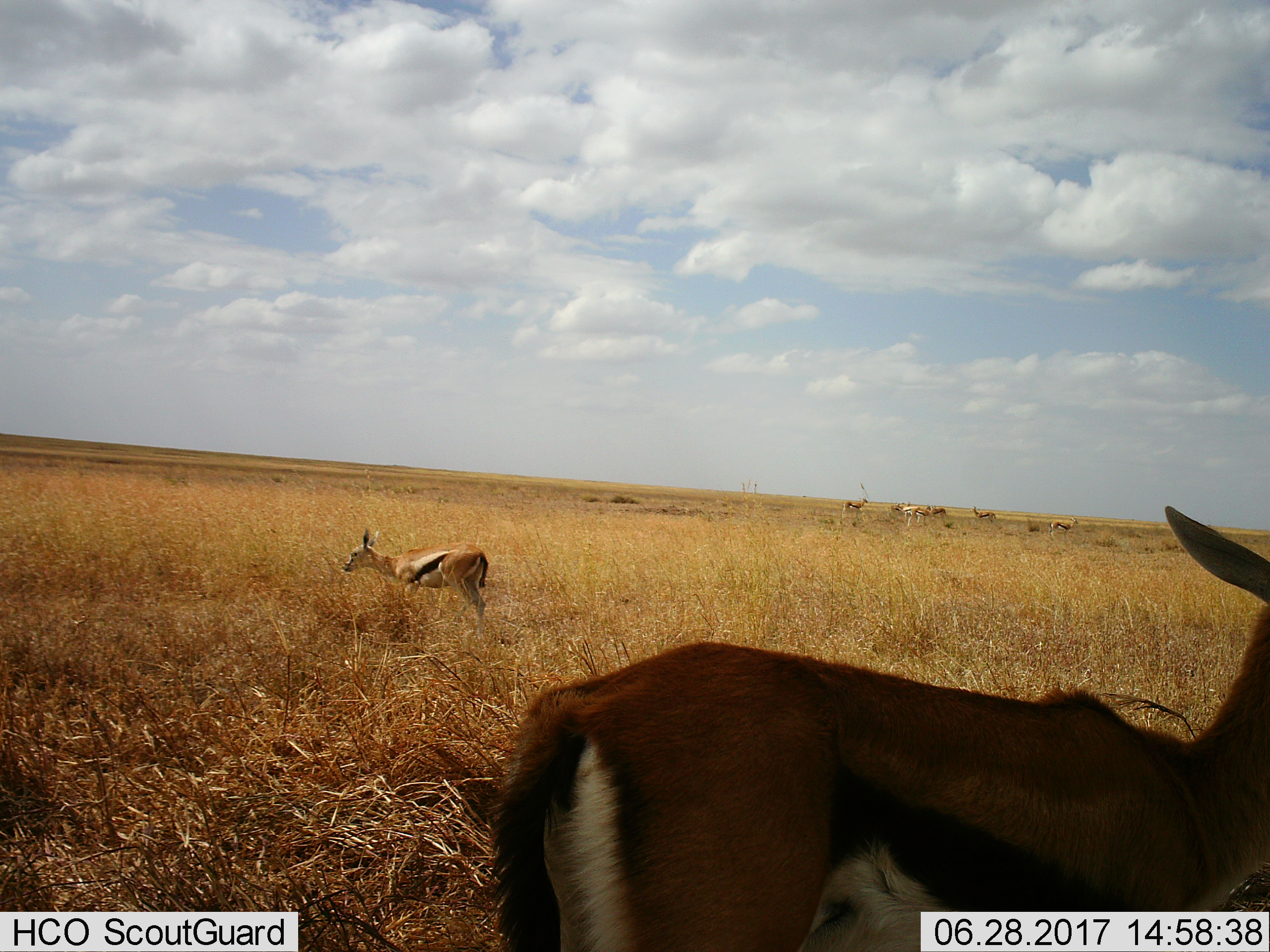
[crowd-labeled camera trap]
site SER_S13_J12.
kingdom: Animalia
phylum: Chordata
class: Mammalia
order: Artiodactyla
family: Bovidae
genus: Eudorcas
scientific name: Eudorcas thomsonii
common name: thomson's gazelle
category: gazellethomsons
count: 9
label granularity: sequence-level